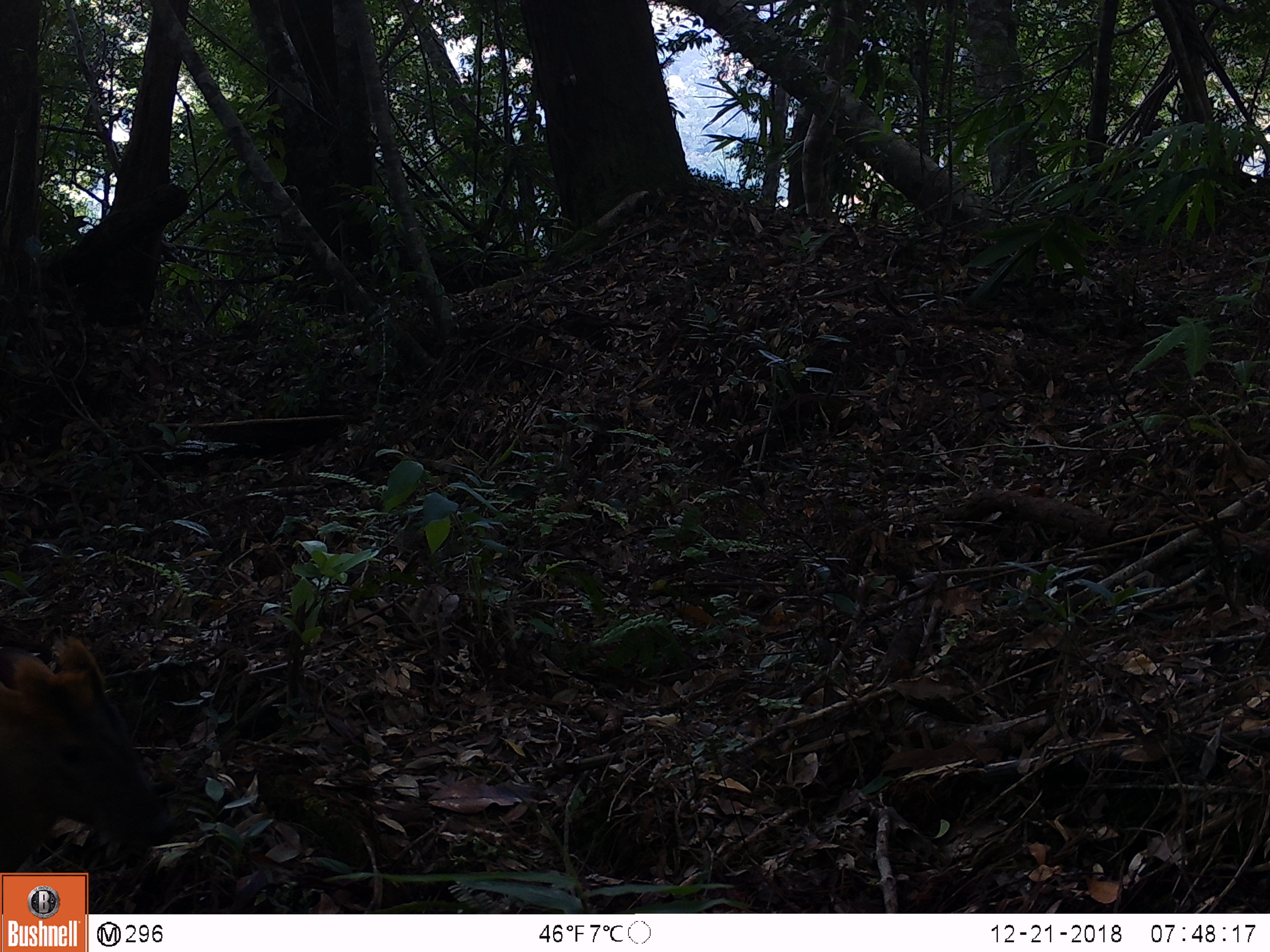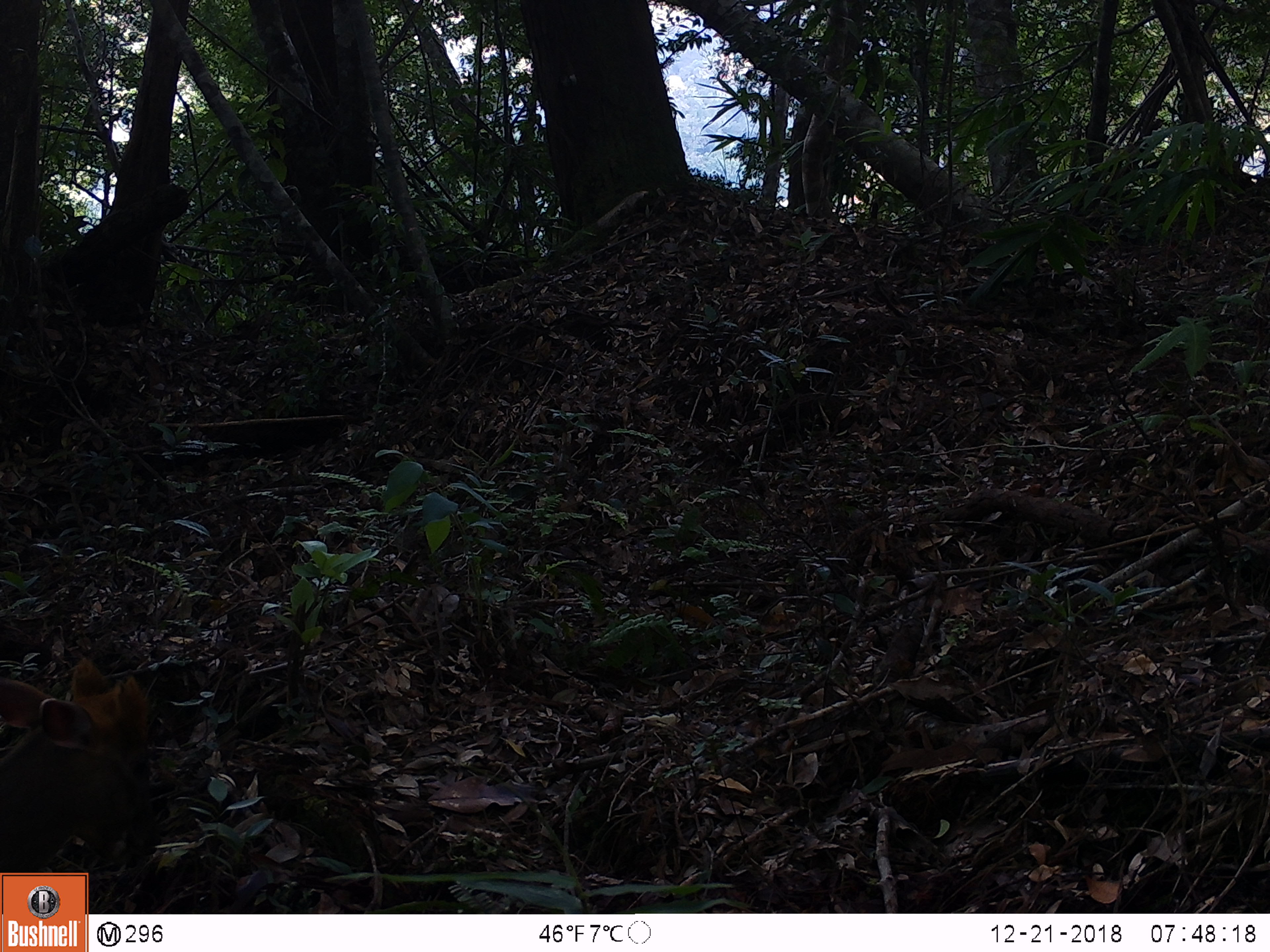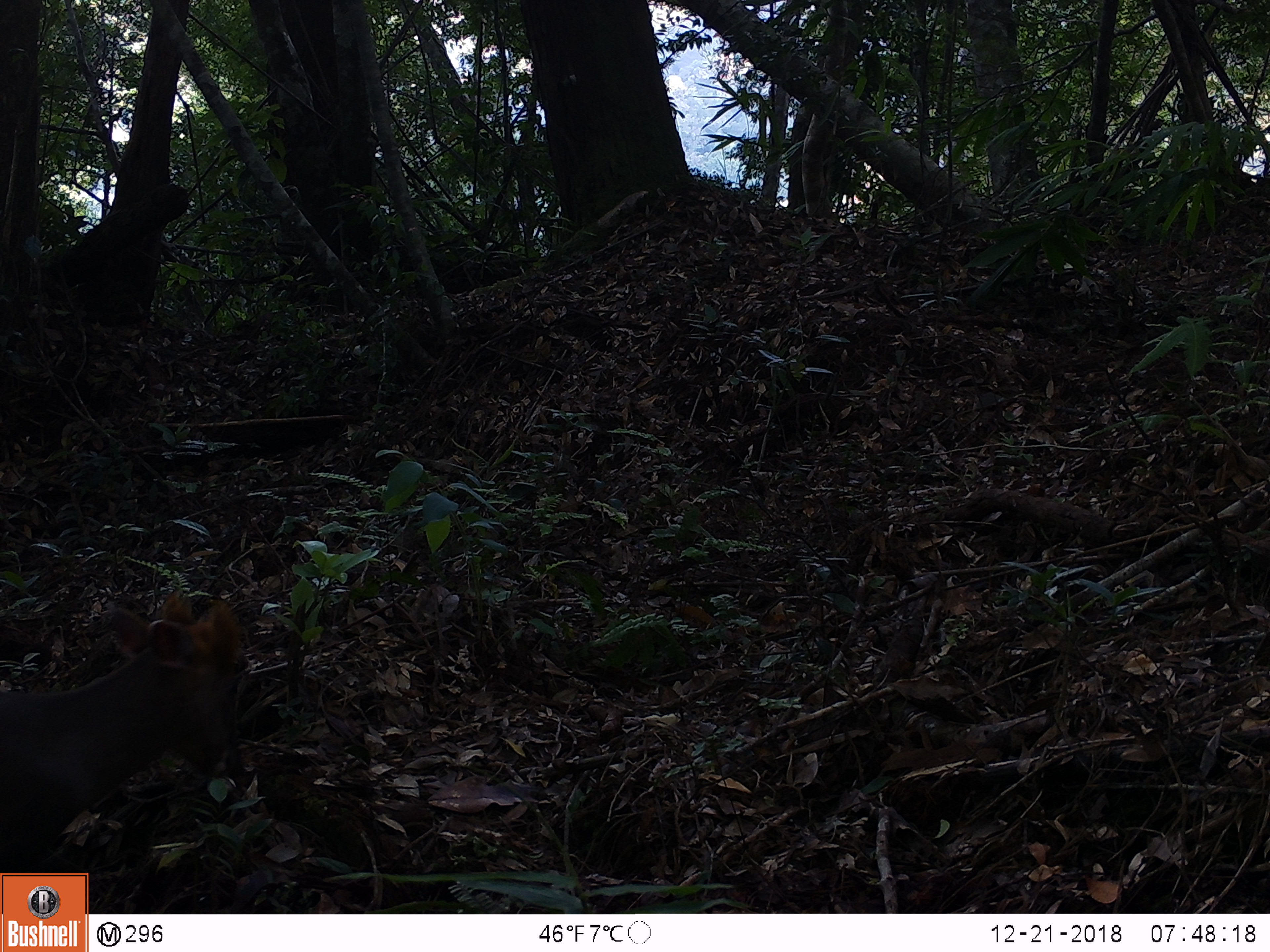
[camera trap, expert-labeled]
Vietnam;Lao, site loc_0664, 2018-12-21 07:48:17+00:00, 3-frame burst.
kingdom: Animalia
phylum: Chordata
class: Mammalia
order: Artiodactyla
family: Cervidae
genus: Muntiacus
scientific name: Muntiacus rooseveltorum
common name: roosevelt's muntjac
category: roosevelts muntjac group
Roosevelts muntjac group (roosevelt's muntjac) (Muntiacus rooseveltorum). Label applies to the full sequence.